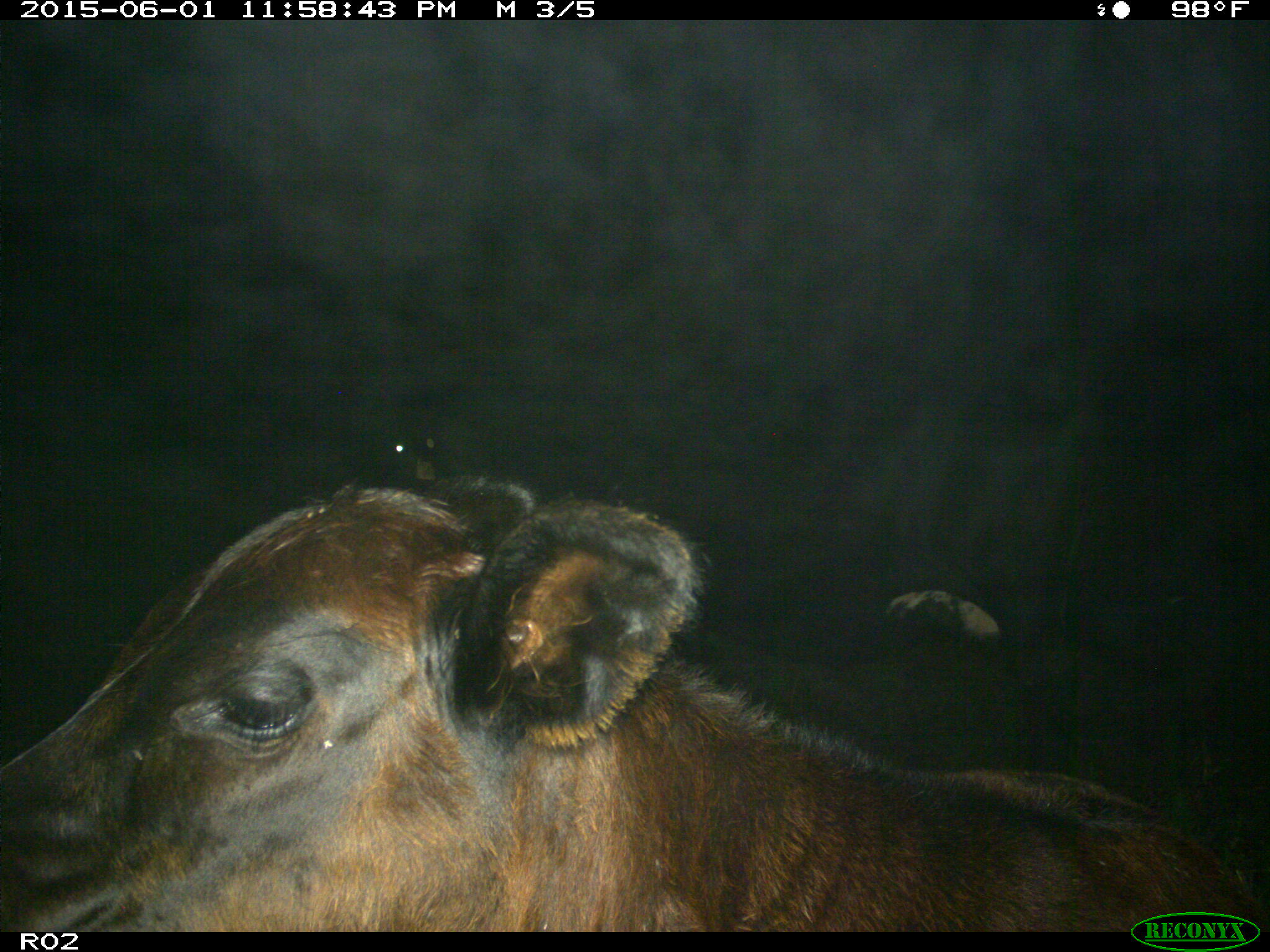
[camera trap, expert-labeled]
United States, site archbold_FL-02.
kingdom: Animalia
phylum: Chordata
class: Mammalia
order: Artiodactyla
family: Bovidae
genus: Bos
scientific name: Bos taurus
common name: domestic cow